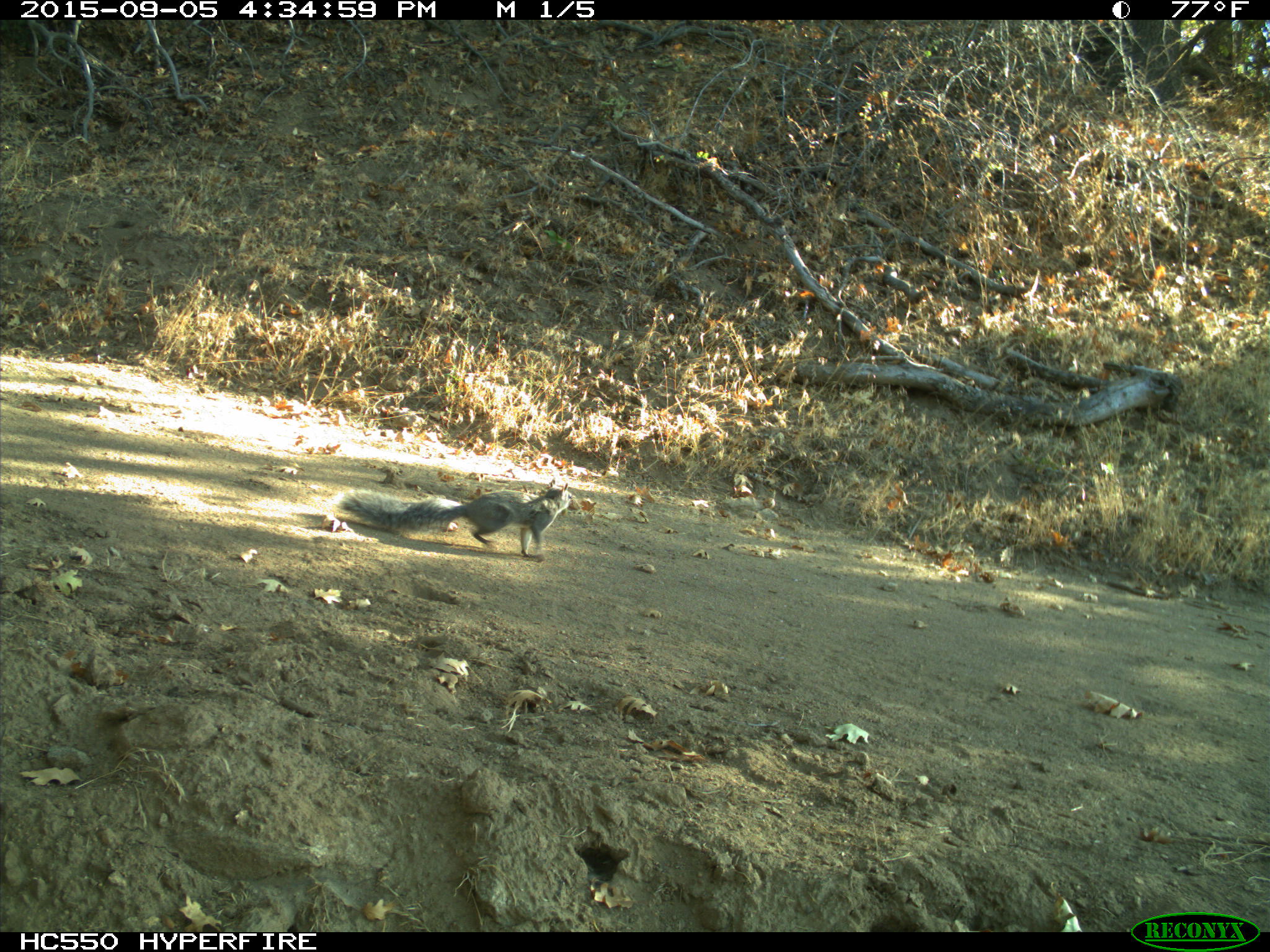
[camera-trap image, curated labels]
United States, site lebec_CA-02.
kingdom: Animalia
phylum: Chordata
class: Mammalia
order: Rodentia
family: Sciuridae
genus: Sciurus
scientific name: Sciurus carolinensis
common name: eastern gray squirrel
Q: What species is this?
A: Sciurus carolinensis (eastern gray squirrel).